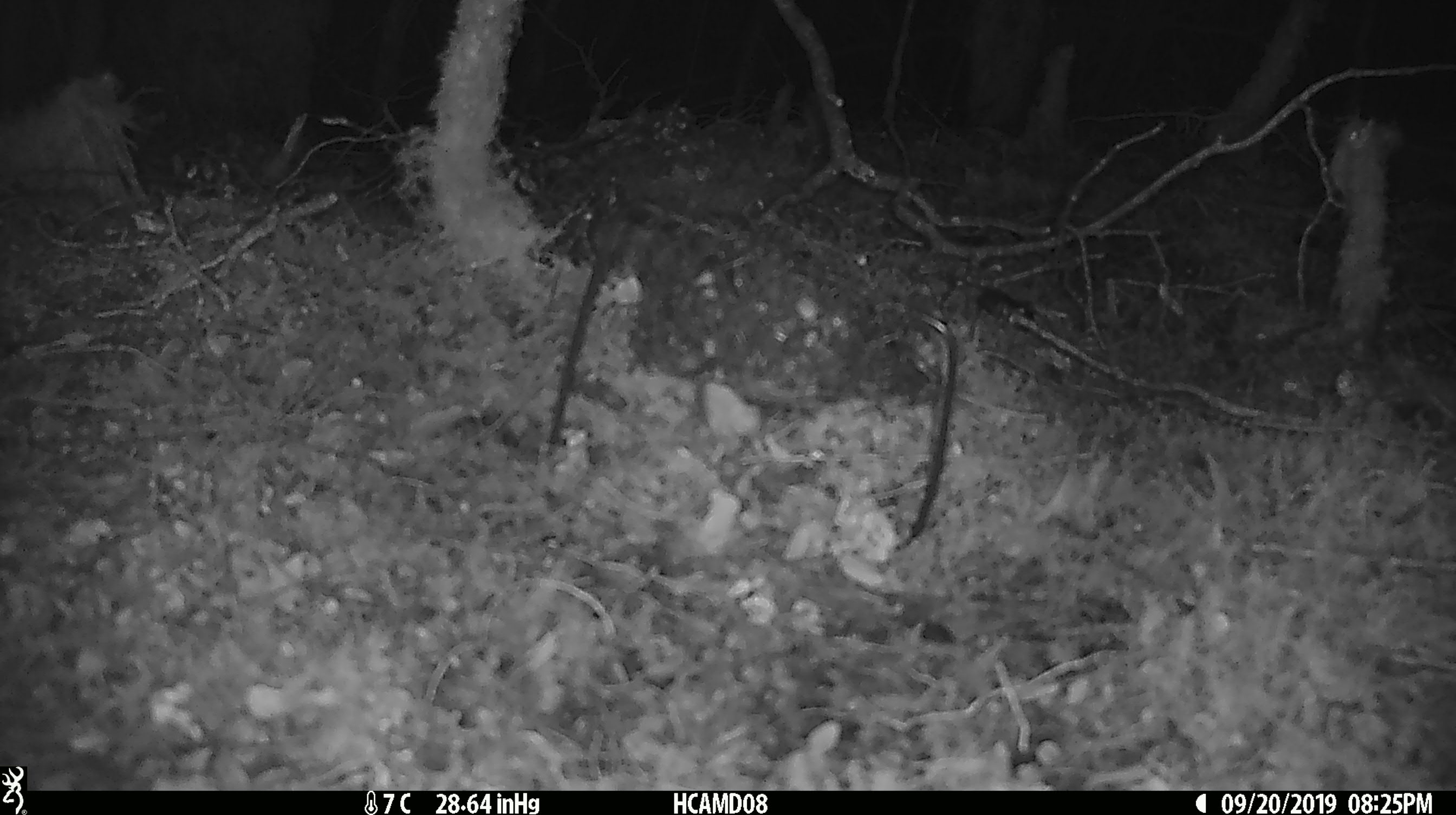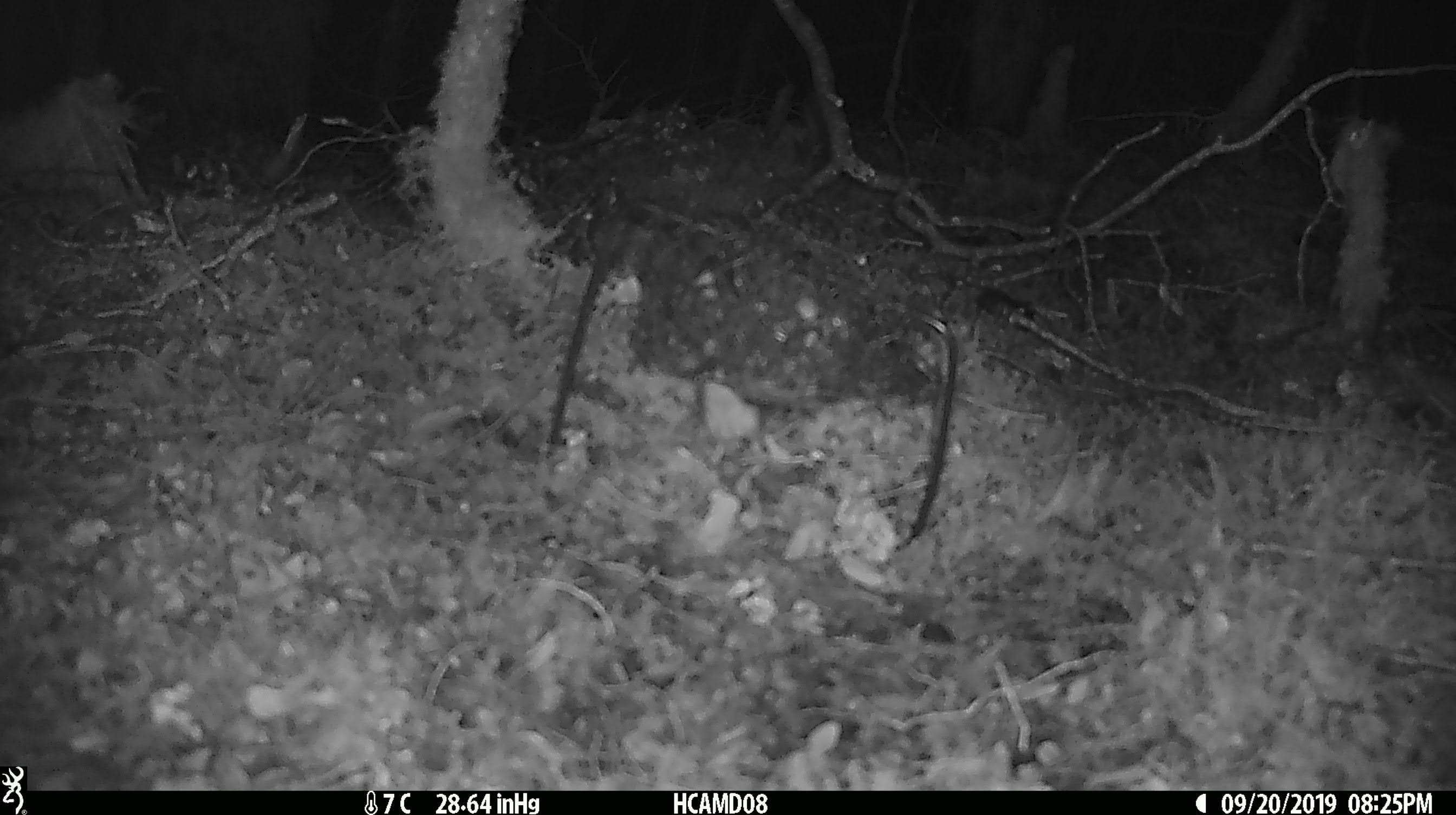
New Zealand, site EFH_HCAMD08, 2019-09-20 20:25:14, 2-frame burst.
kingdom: Animalia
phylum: Chordata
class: Mammalia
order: Rodentia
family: Muridae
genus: Mus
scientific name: Mus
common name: mouse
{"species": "mouse (Mus)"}